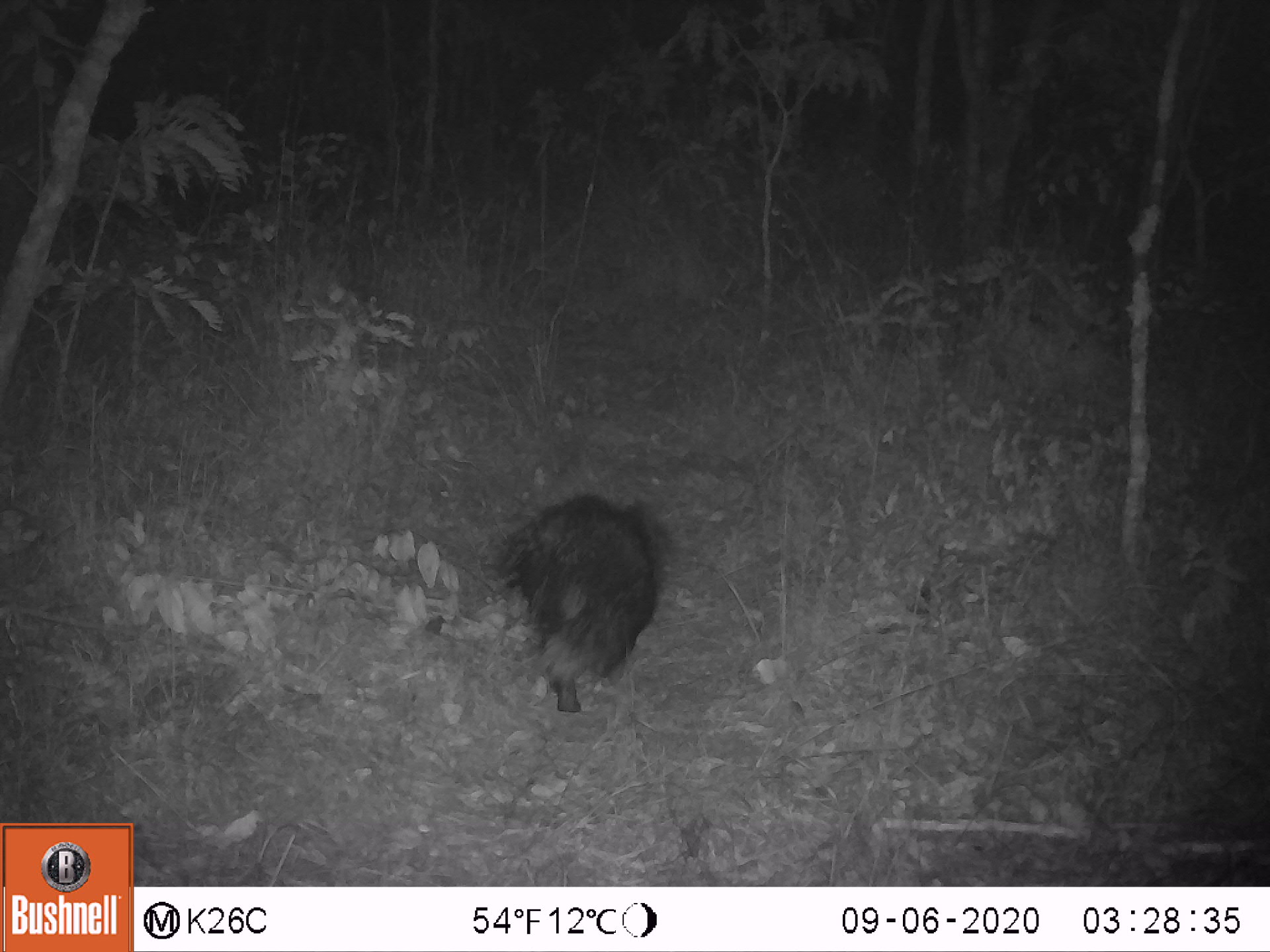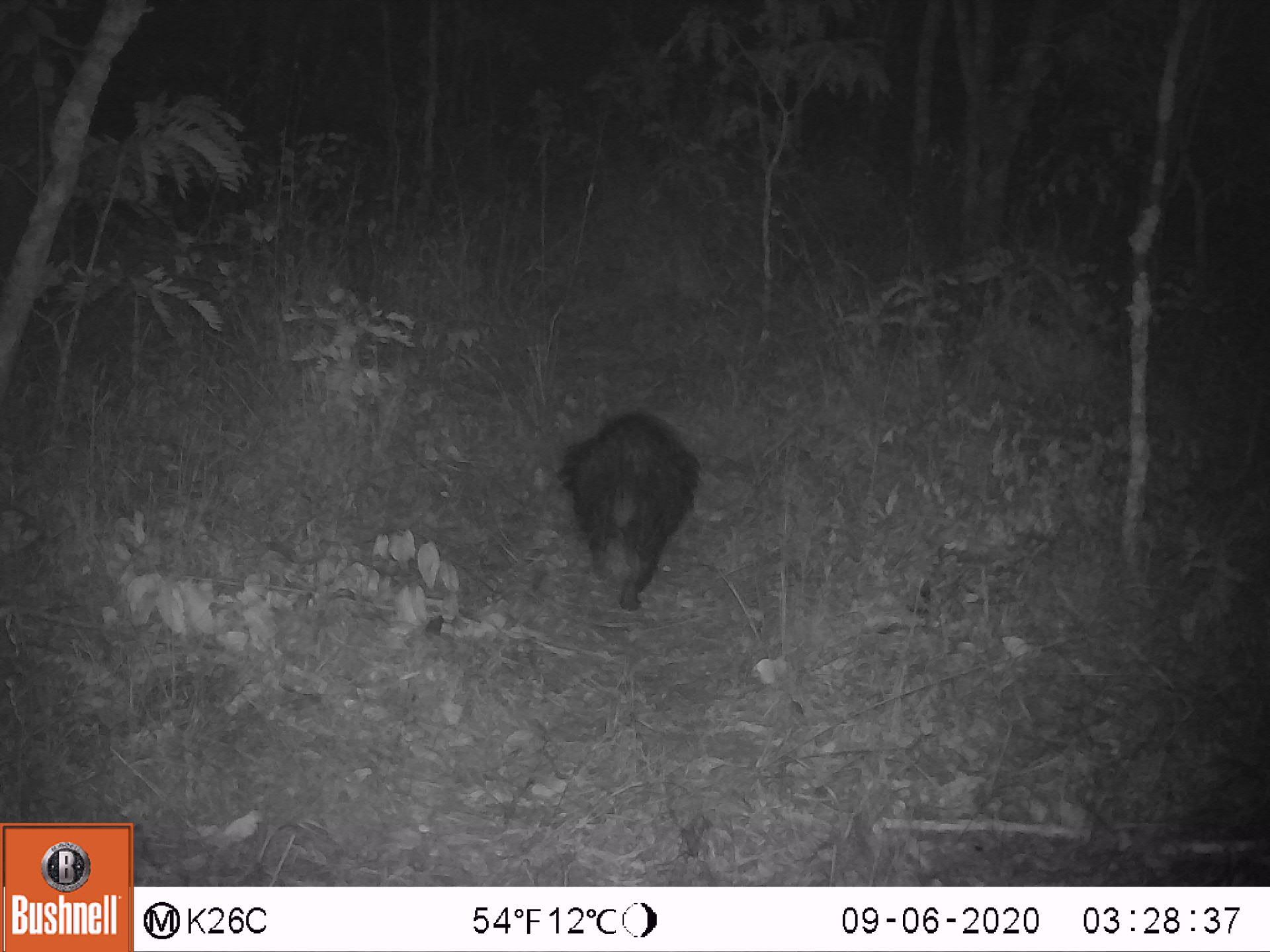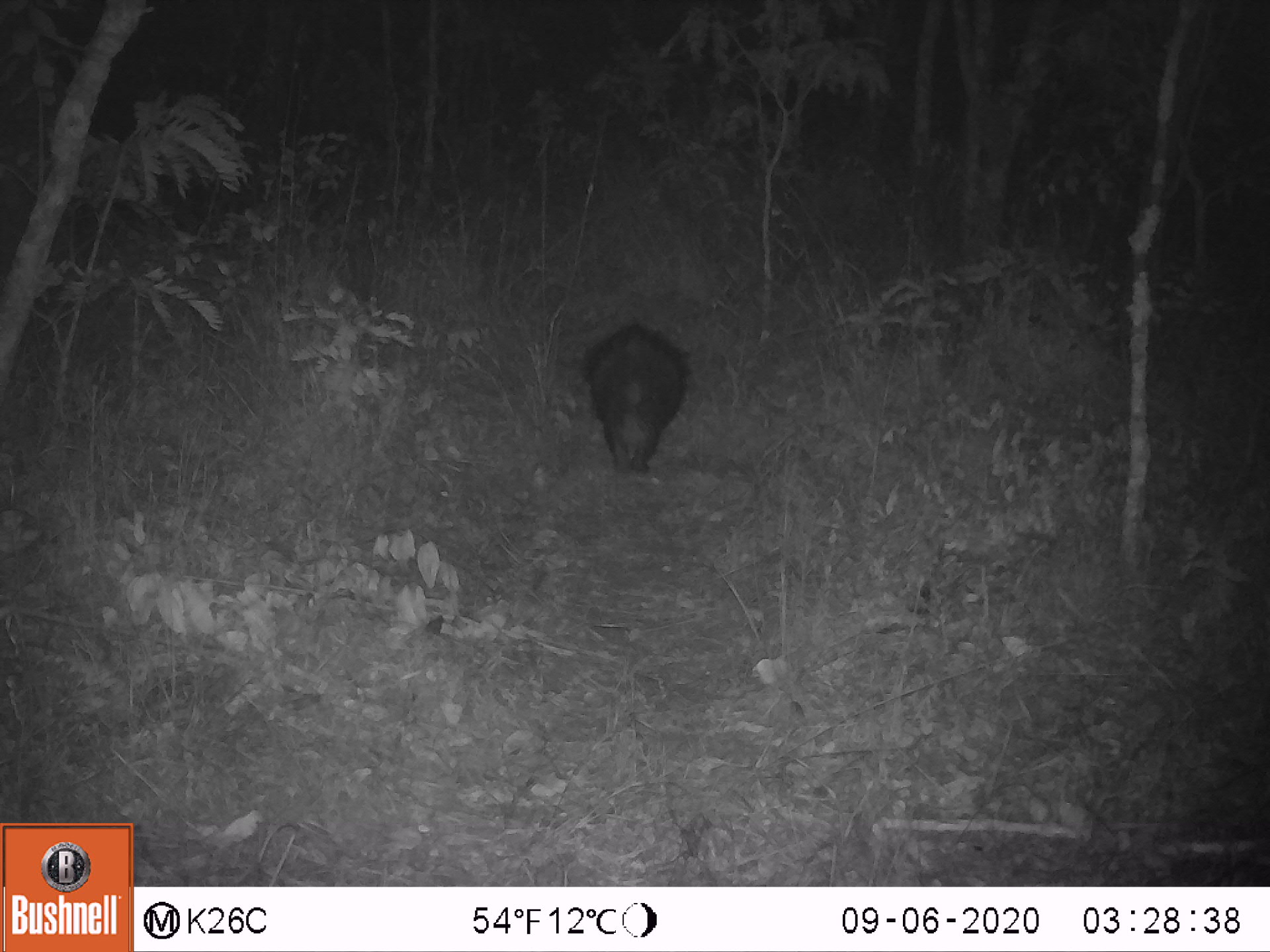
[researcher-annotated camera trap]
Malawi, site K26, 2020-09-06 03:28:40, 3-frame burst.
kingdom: Animalia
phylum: Chordata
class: Mammalia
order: Rodentia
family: Hystricidae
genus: Hystrix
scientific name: Hystrix africaeaustralis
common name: cape porcupine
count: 1